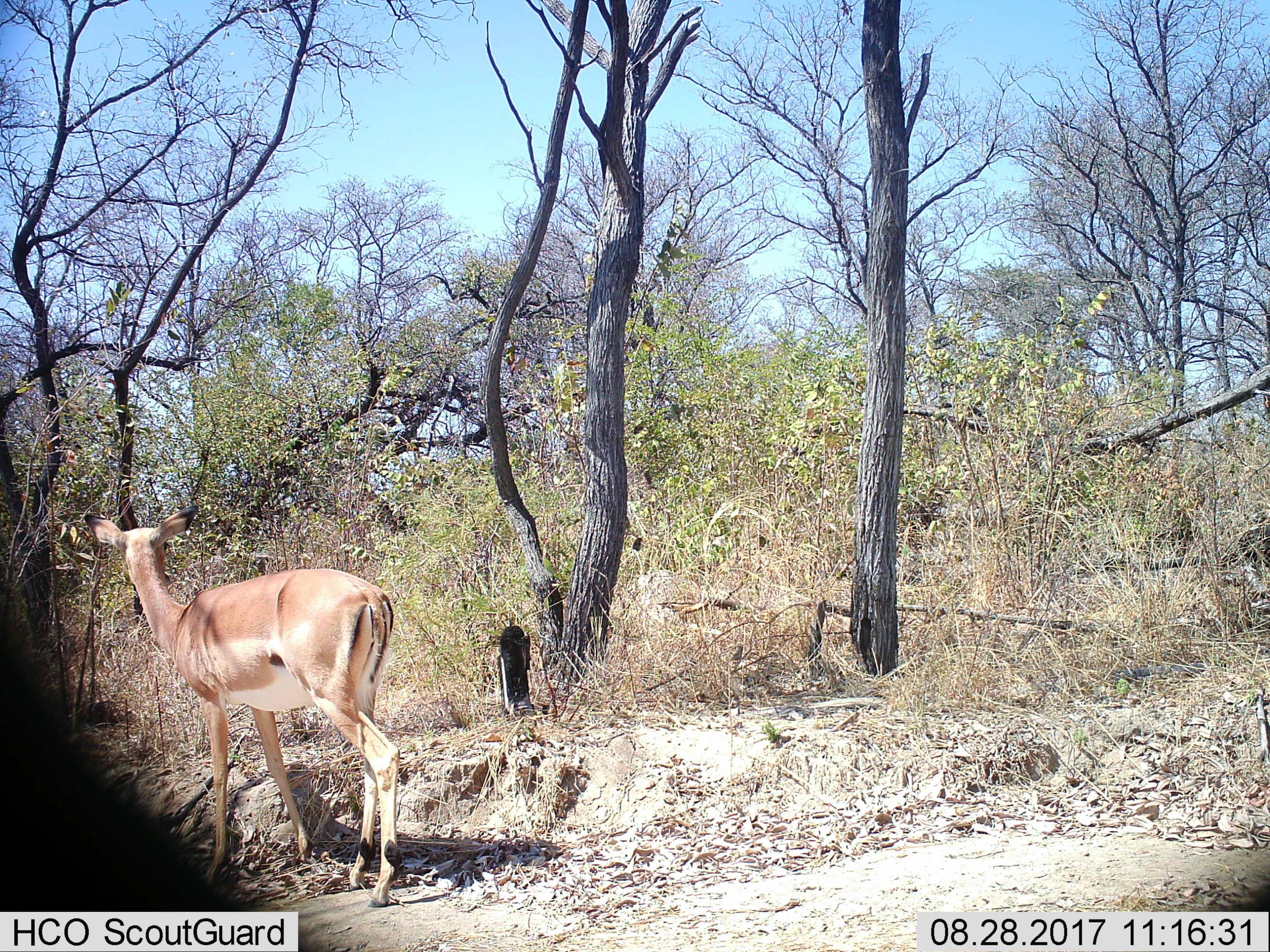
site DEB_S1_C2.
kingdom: Animalia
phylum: Chordata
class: Mammalia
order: Artiodactyla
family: Bovidae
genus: Aepyceros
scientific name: Aepyceros melampus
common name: impala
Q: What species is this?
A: Impala (Aepyceros melampus).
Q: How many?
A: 1.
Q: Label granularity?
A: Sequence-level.